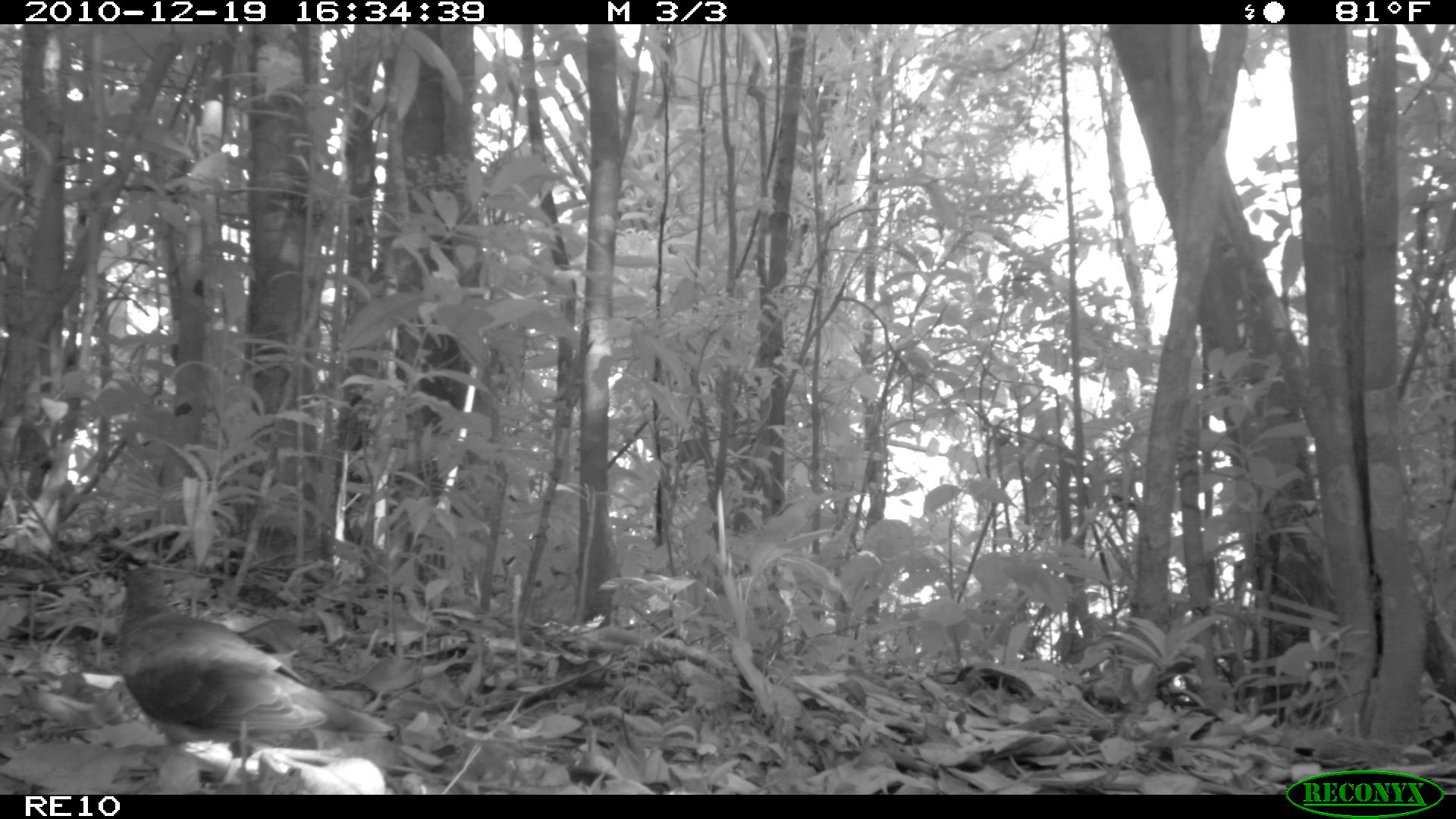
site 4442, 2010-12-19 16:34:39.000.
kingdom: Animalia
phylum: Chordata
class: Aves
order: Columbiformes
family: Columbidae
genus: Streptopelia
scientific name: Streptopelia picturata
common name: malagasy turtle dove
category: nesoenas picturata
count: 1